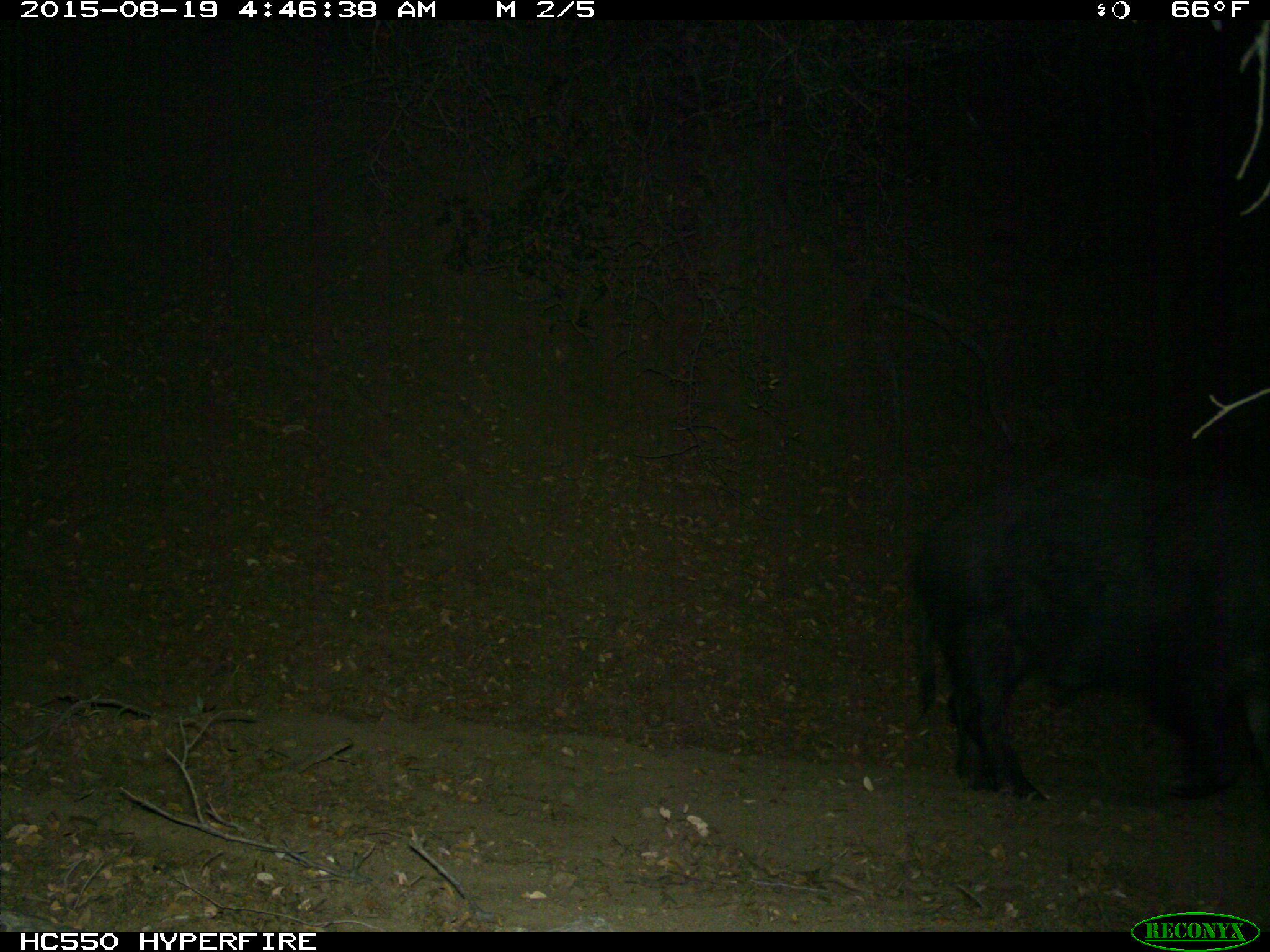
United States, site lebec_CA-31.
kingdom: Animalia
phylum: Chordata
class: Mammalia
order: Artiodactyla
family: Suidae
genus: Sus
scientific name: Sus scrofa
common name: wild boar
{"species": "Sus scrofa (wild boar)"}